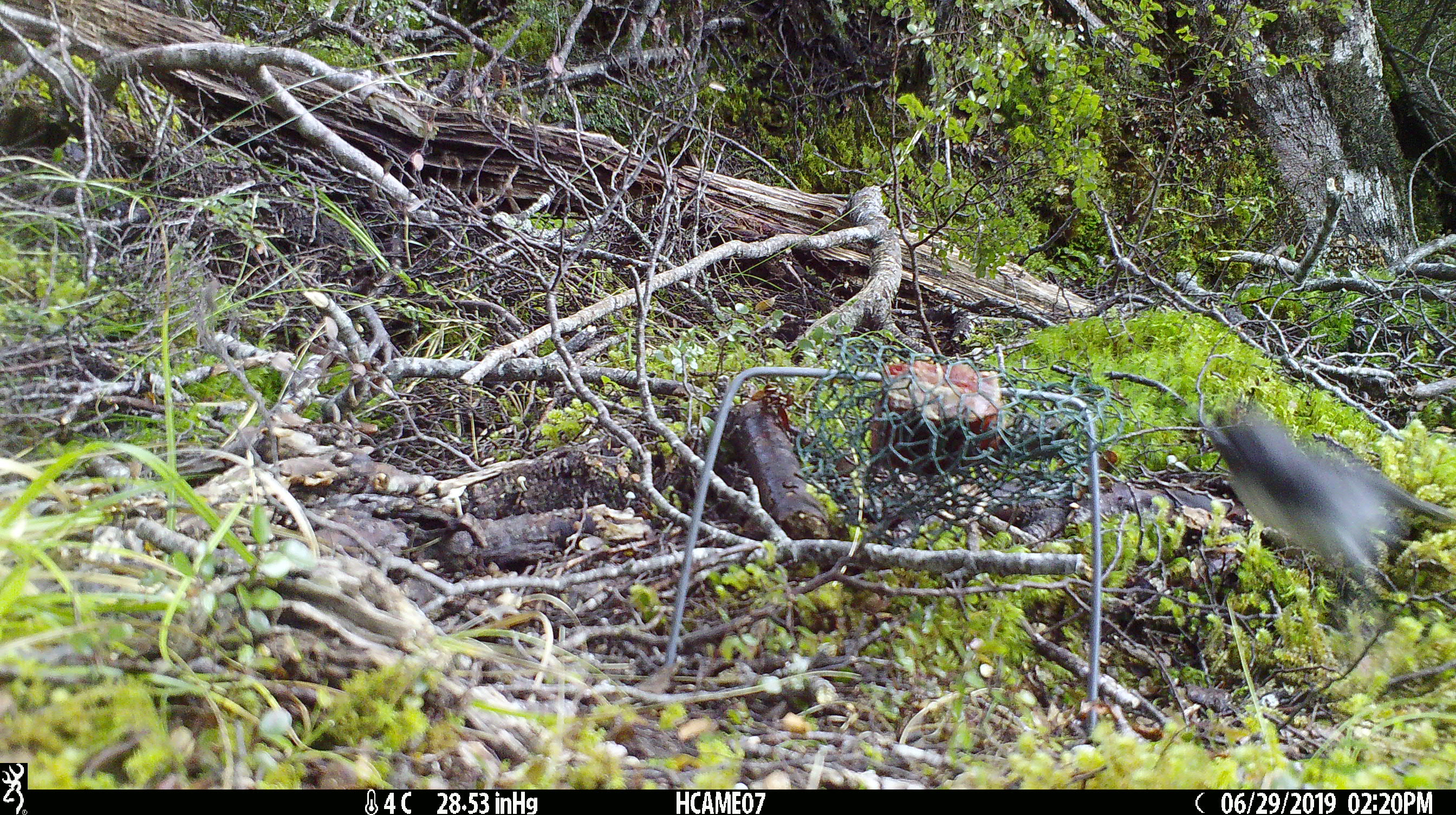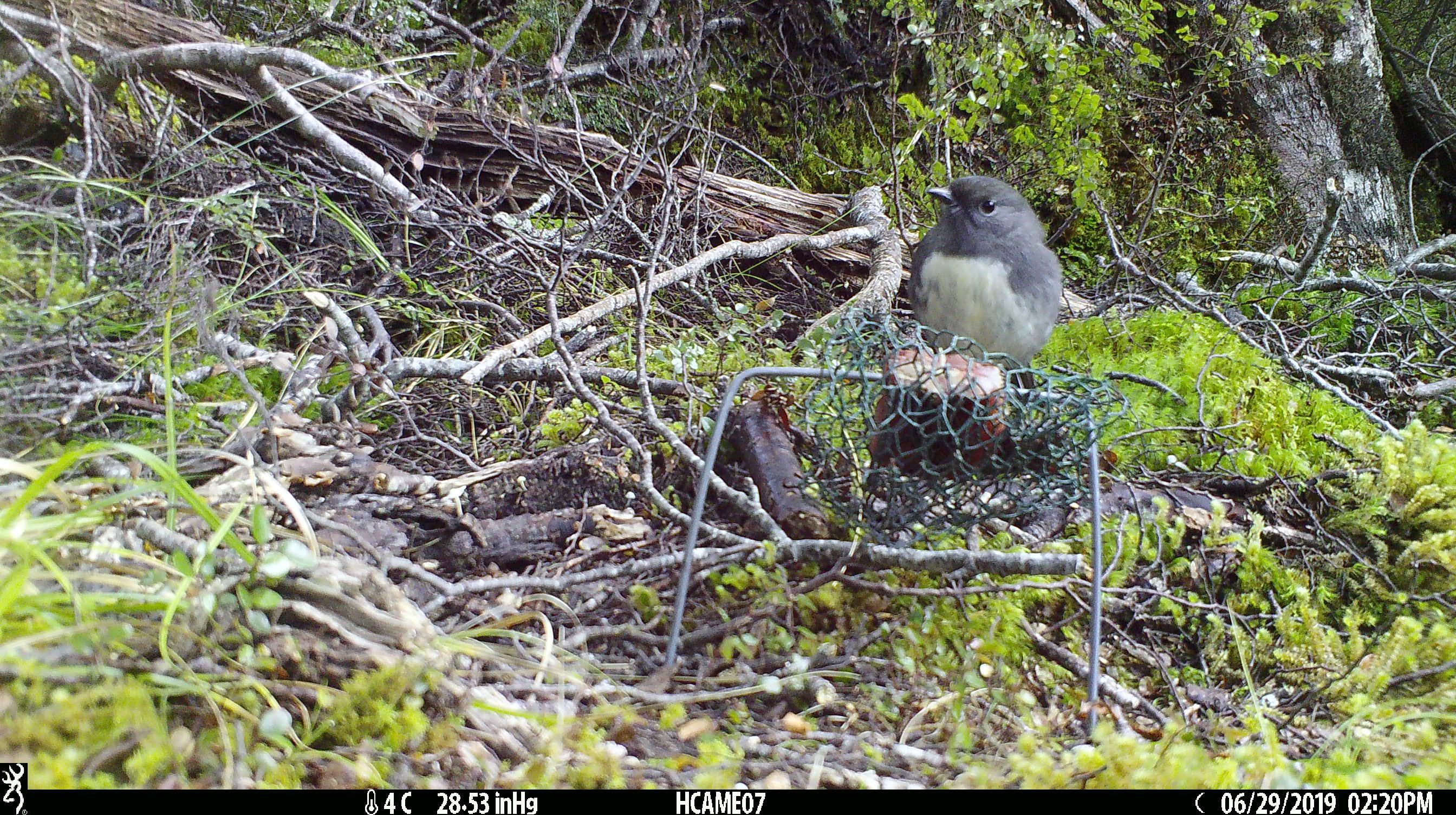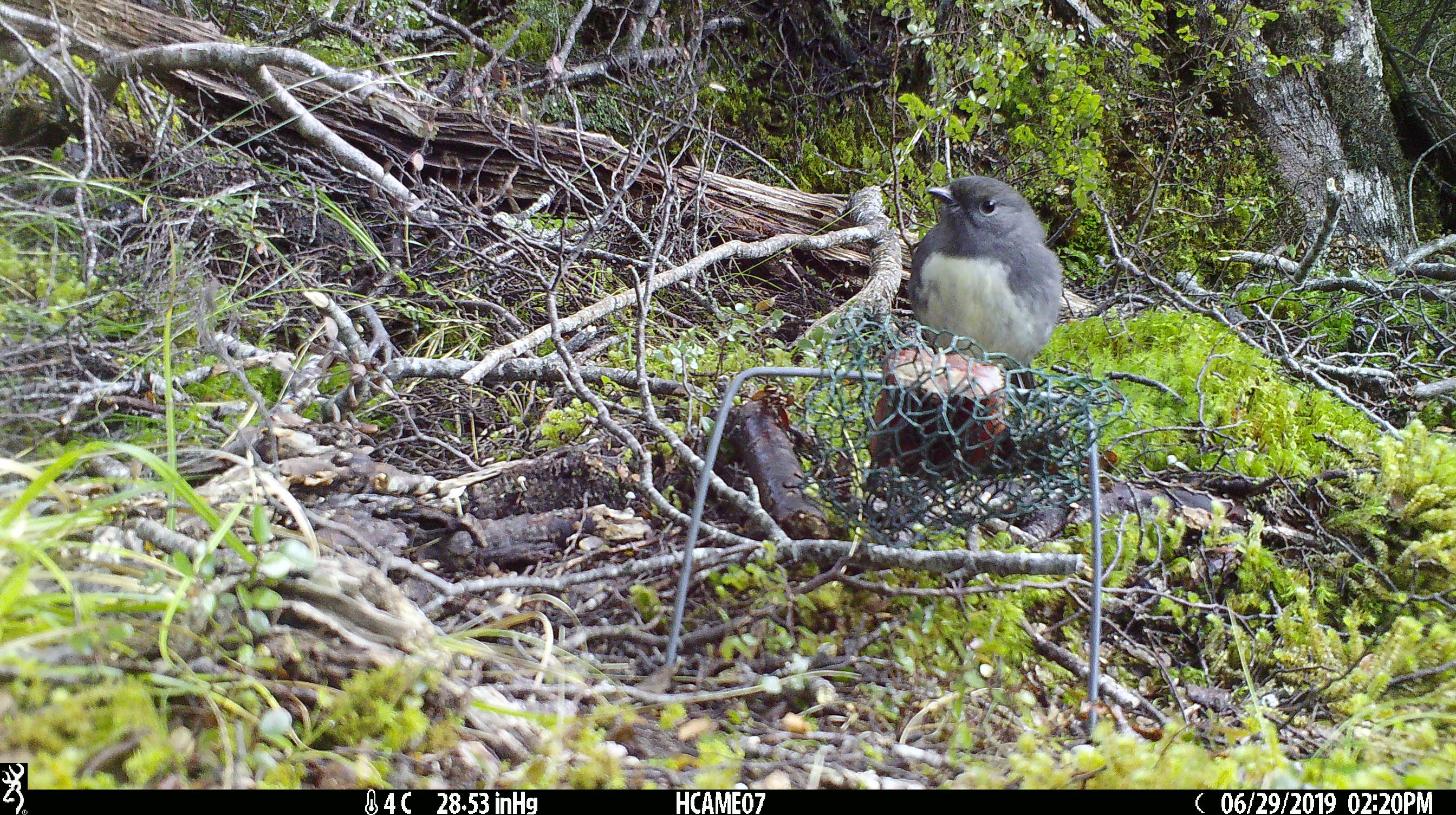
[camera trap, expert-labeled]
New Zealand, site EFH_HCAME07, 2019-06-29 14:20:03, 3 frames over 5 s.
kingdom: Animalia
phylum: Chordata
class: Aves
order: Passeriformes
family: Petroicidae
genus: Petroica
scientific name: Petroica australis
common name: new zealand robin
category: robin